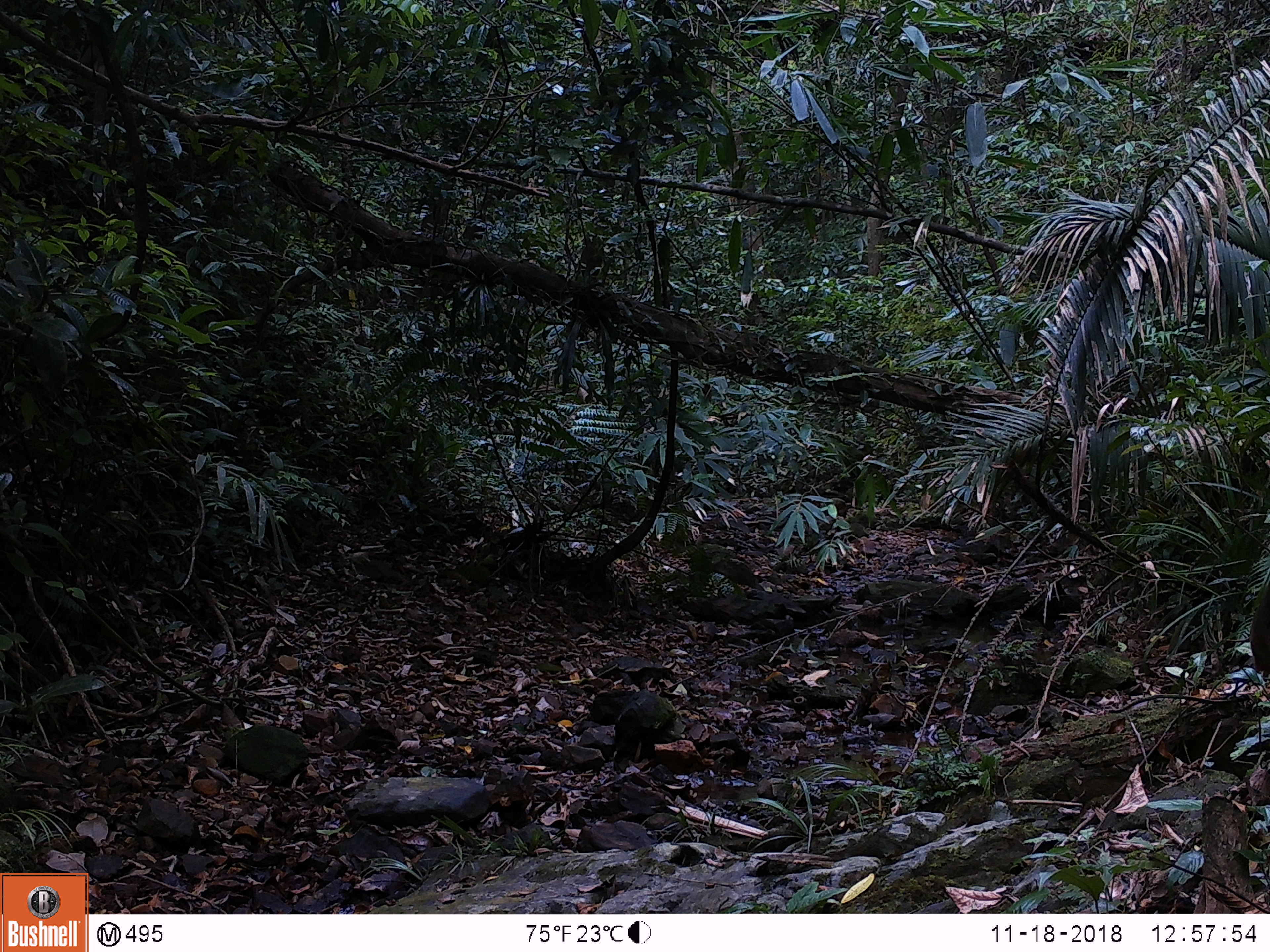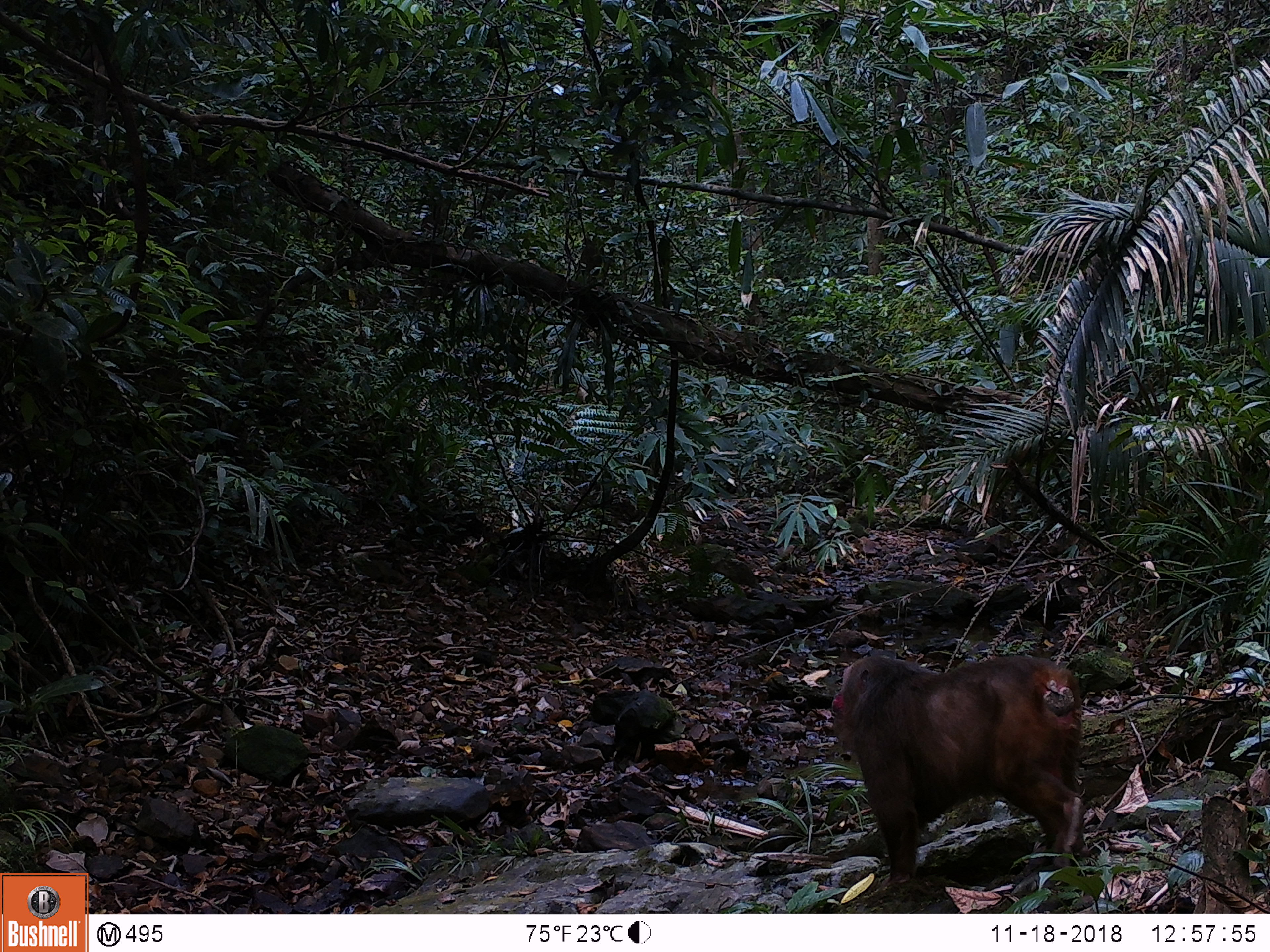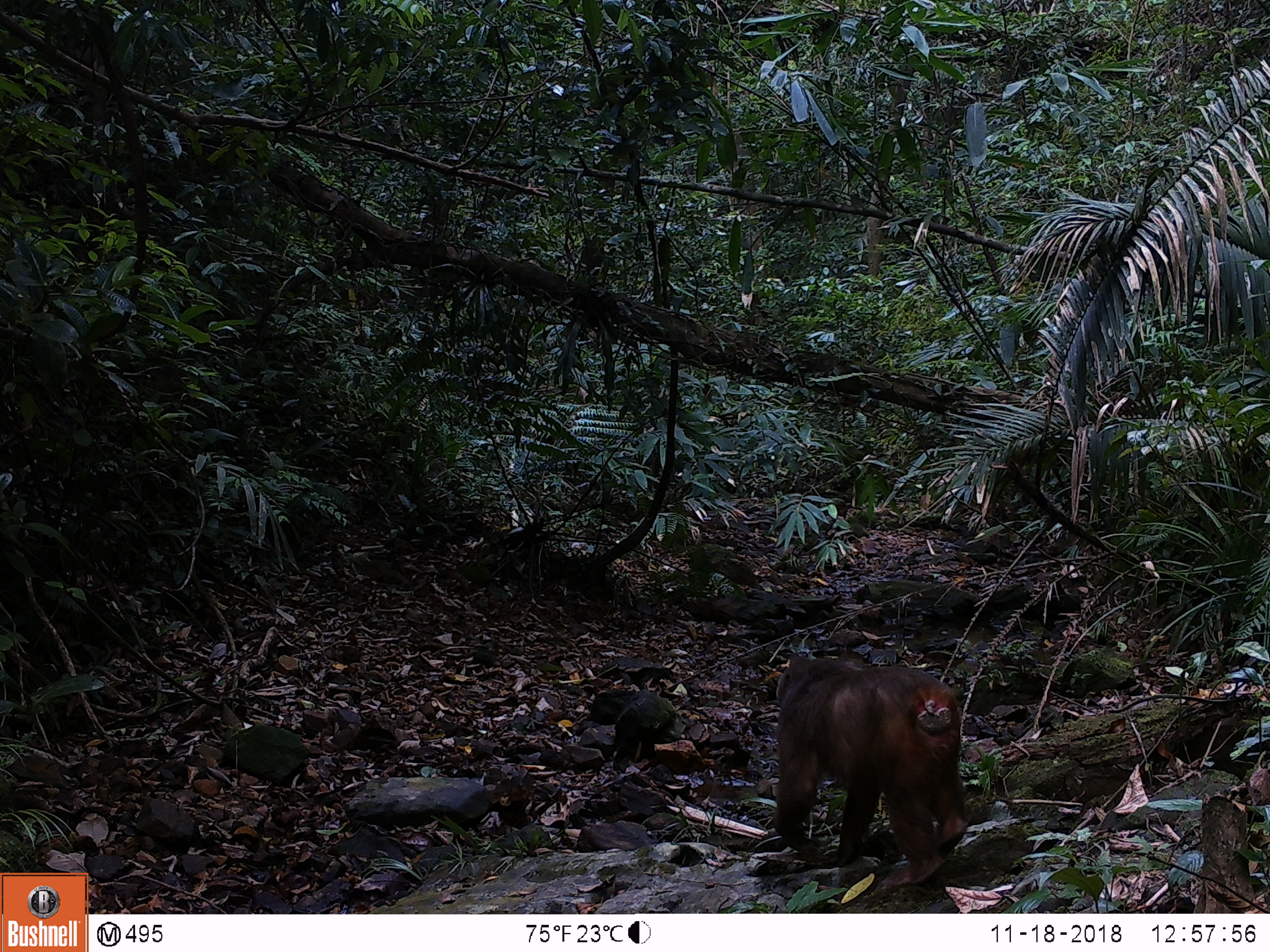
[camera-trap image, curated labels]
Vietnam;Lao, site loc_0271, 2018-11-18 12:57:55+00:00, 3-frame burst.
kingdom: Animalia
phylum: Chordata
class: Mammalia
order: Primates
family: Cercopithecidae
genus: Macaca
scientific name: Macaca arctoides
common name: stump-tailed macaque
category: stump tailed macaque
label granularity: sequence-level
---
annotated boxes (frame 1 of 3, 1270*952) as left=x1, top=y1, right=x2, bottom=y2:
stump tailed macaque: left=1250, top=579, right=1270, bottom=676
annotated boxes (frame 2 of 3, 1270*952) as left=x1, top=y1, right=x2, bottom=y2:
stump tailed macaque: left=831, top=655, right=1086, bottom=881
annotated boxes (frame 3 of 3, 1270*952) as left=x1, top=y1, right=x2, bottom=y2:
stump tailed macaque: left=772, top=654, right=969, bottom=893